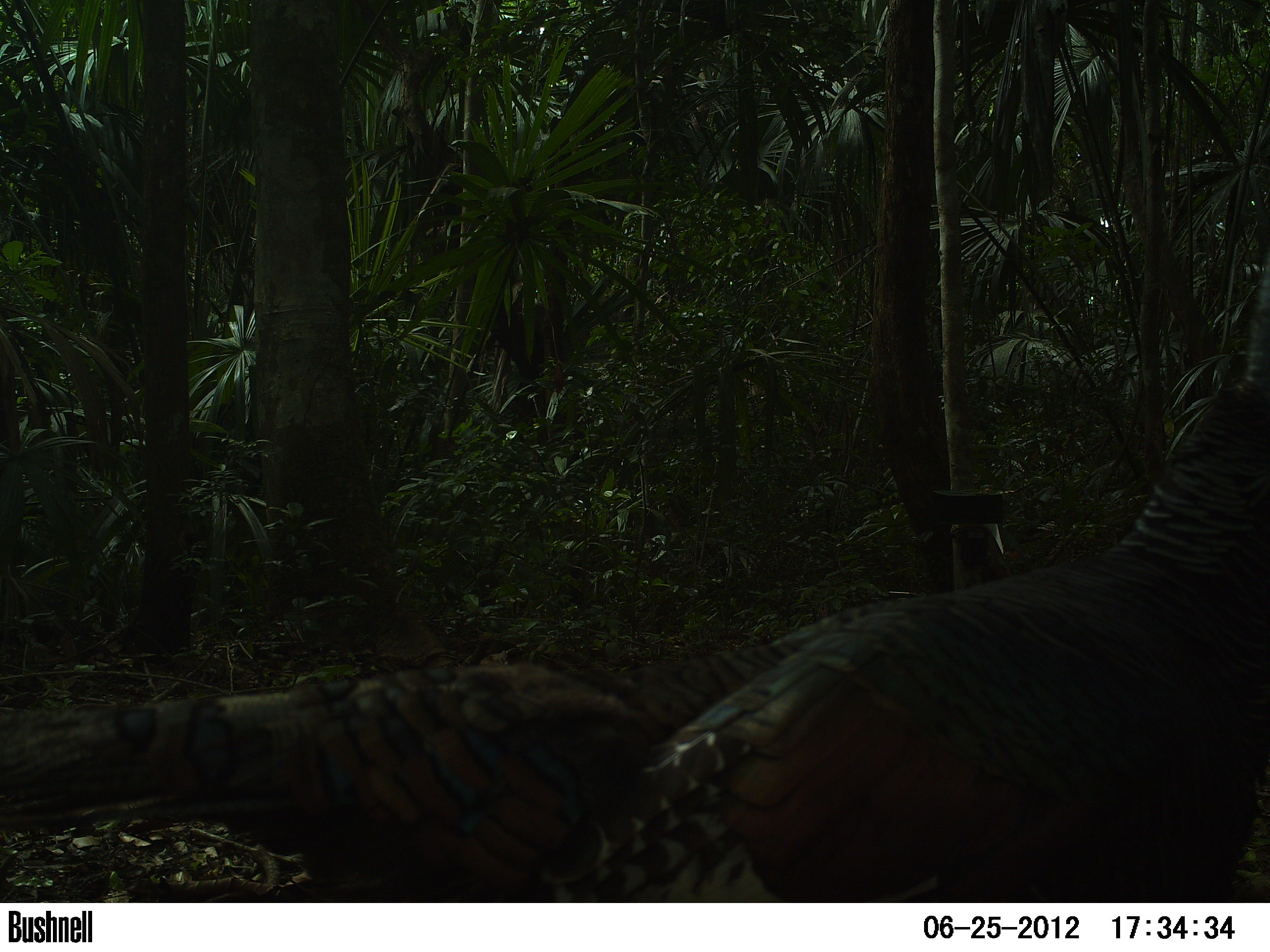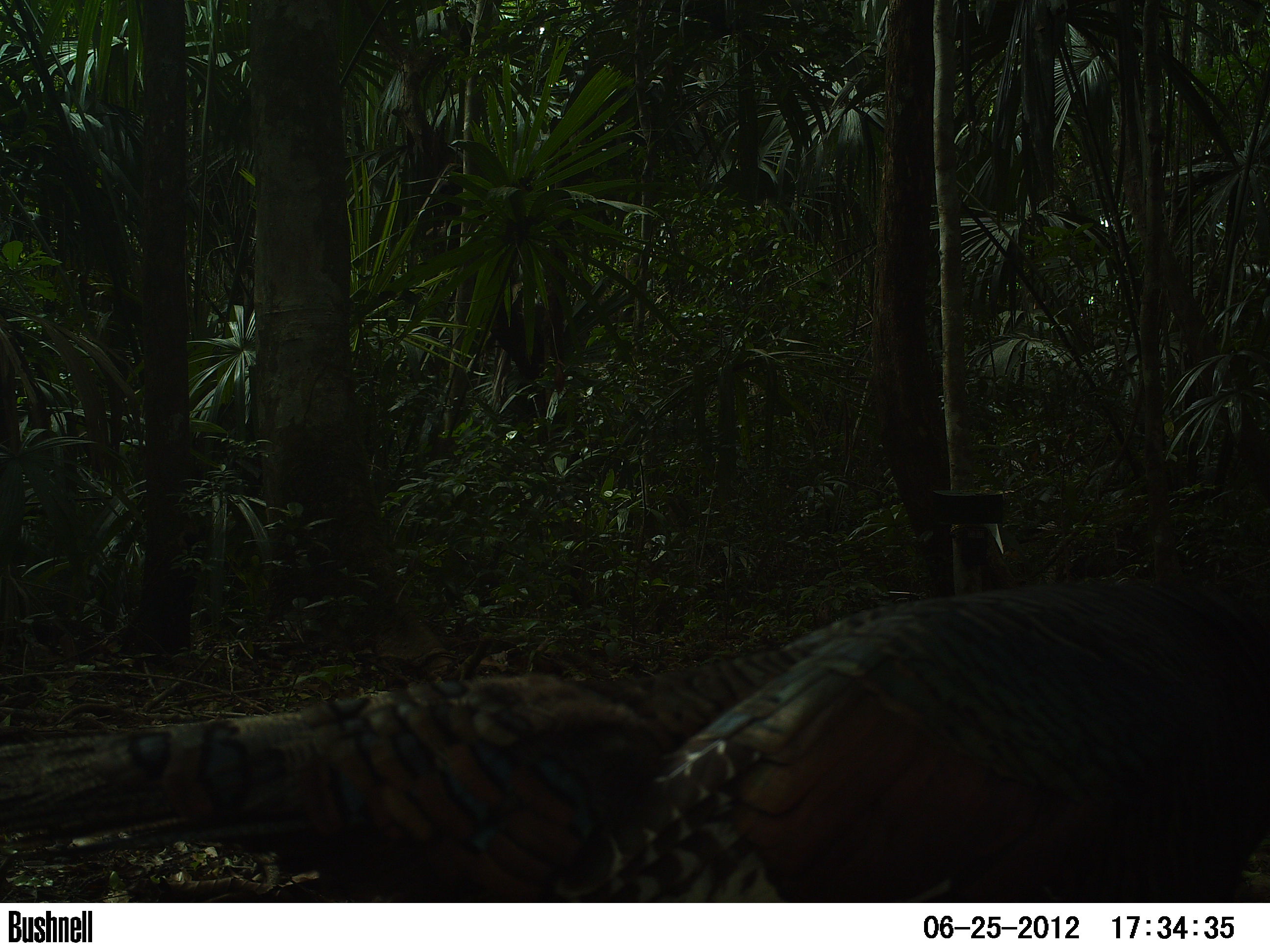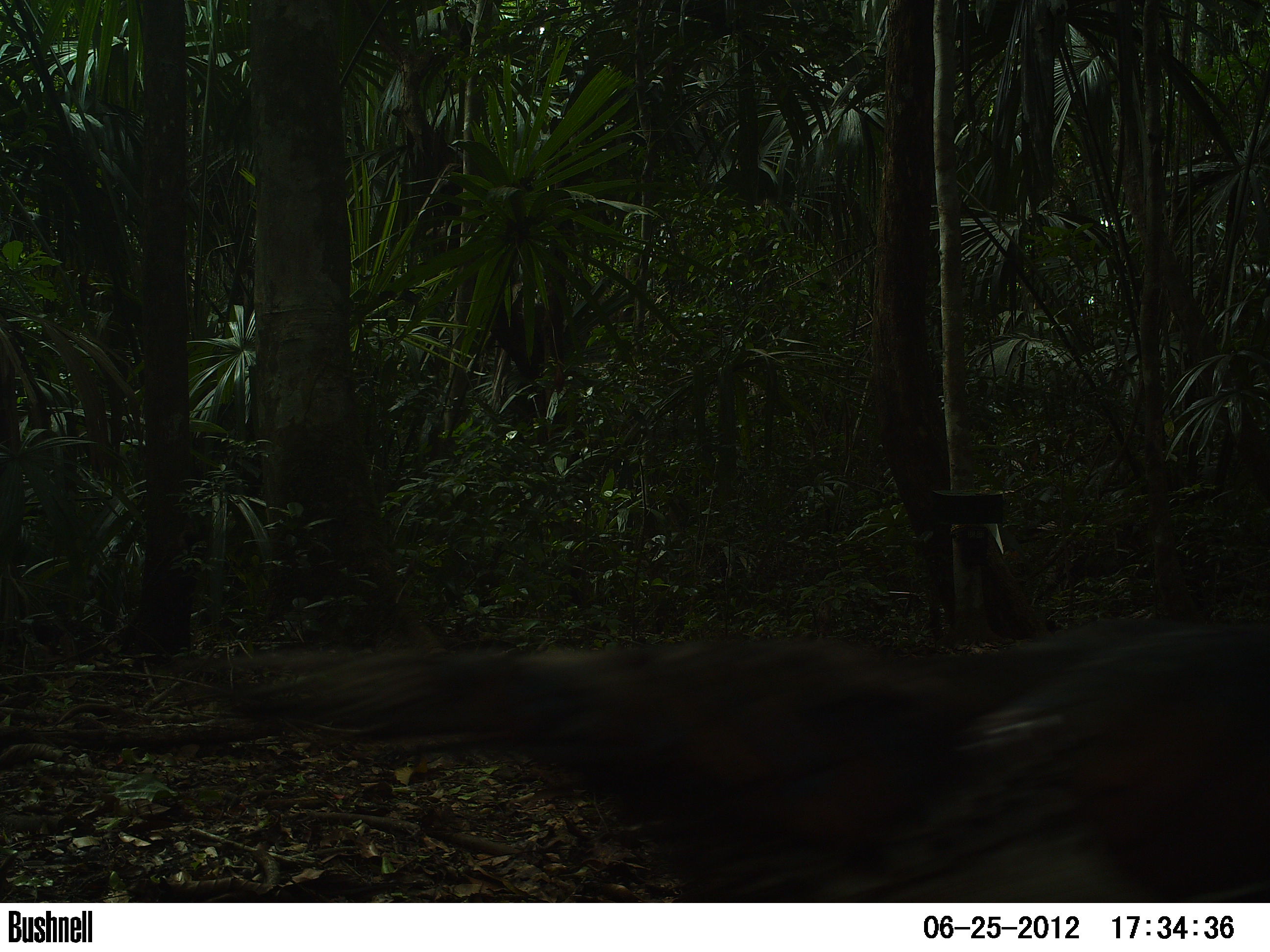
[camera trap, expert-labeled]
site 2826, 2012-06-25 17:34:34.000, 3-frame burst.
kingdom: Animalia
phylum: Chordata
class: Aves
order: Galliformes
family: Phasianidae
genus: Meleagris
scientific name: Meleagris ocellata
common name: ocellated turkey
Meleagris ocellata (ocellated turkey), count 1, age adult.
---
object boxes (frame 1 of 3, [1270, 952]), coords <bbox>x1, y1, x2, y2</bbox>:
meleagris ocellata: <bbox>519, 242, 1270, 899</bbox>; <bbox>2, 599, 897, 901</bbox>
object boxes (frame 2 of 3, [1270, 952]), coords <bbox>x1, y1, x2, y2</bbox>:
meleagris ocellata: <bbox>532, 573, 1268, 902</bbox>; <bbox>0, 641, 817, 902</bbox>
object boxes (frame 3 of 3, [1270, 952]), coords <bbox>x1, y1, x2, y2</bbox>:
meleagris ocellata: <bbox>154, 624, 1269, 898</bbox>